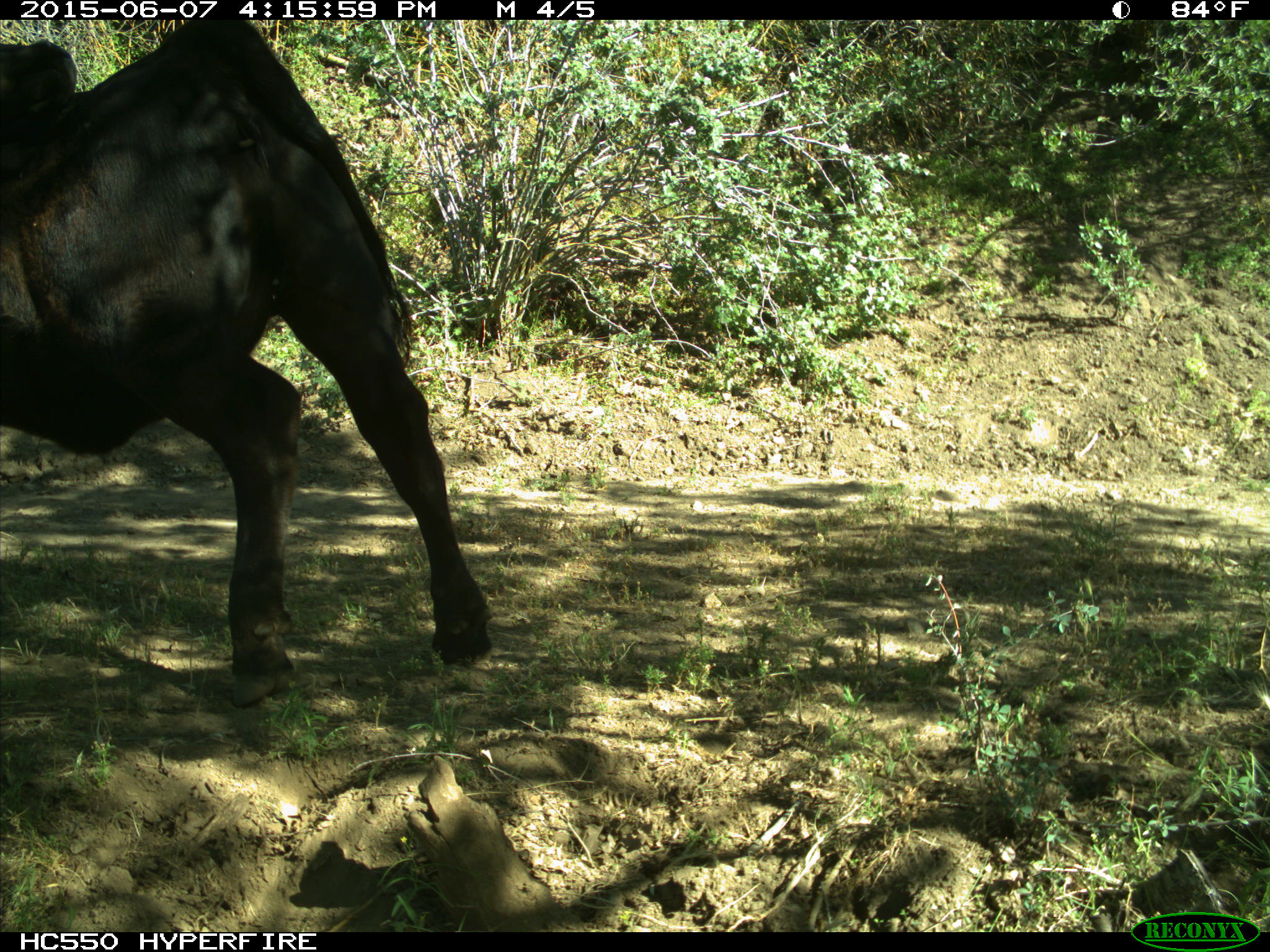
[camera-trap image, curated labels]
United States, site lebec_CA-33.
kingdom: Animalia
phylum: Chordata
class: Mammalia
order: Artiodactyla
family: Bovidae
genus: Bos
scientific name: Bos taurus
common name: domestic cow